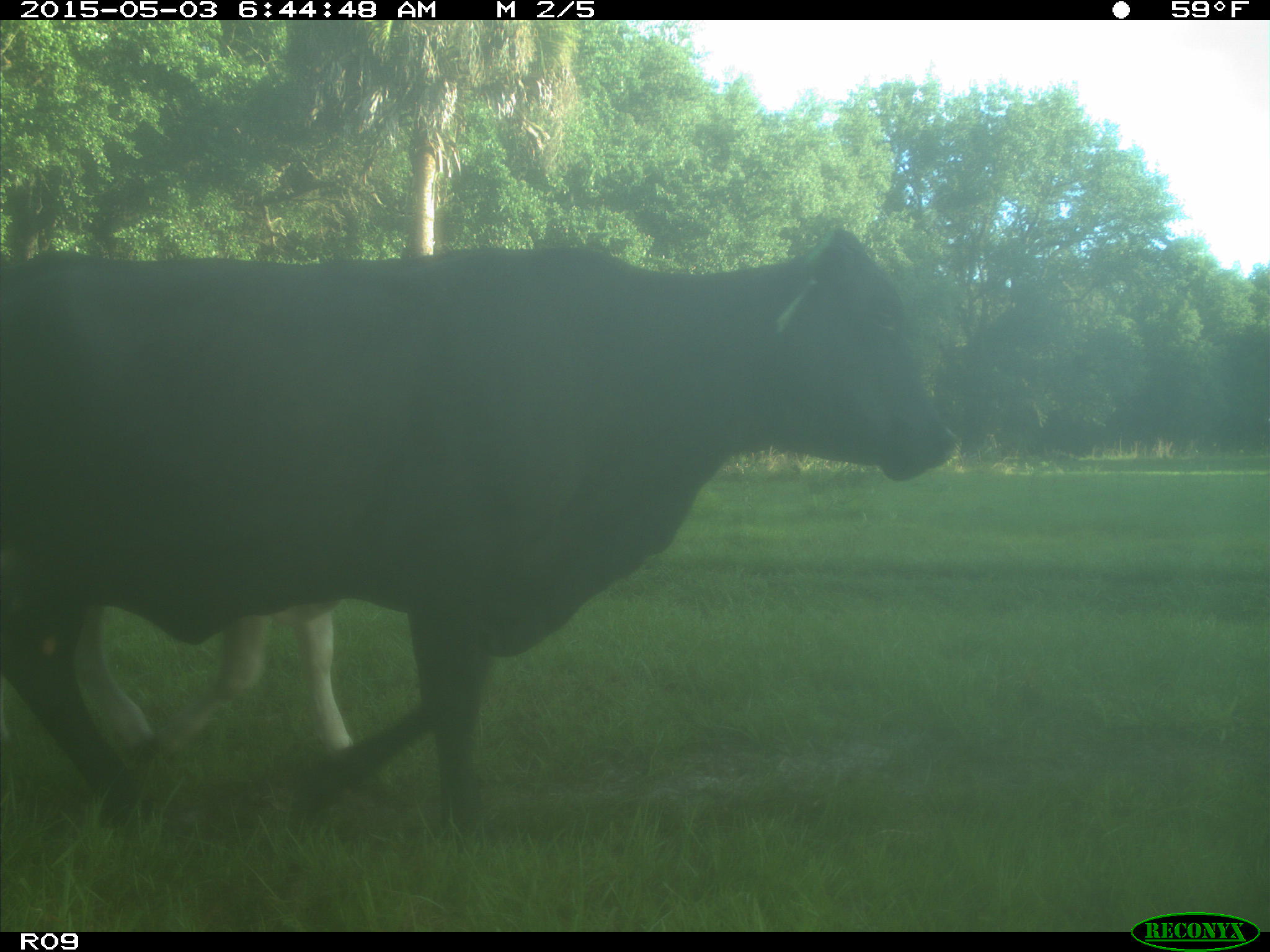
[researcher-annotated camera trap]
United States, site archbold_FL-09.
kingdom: Animalia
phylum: Chordata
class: Mammalia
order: Artiodactyla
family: Bovidae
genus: Bos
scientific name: Bos taurus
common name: domestic cow